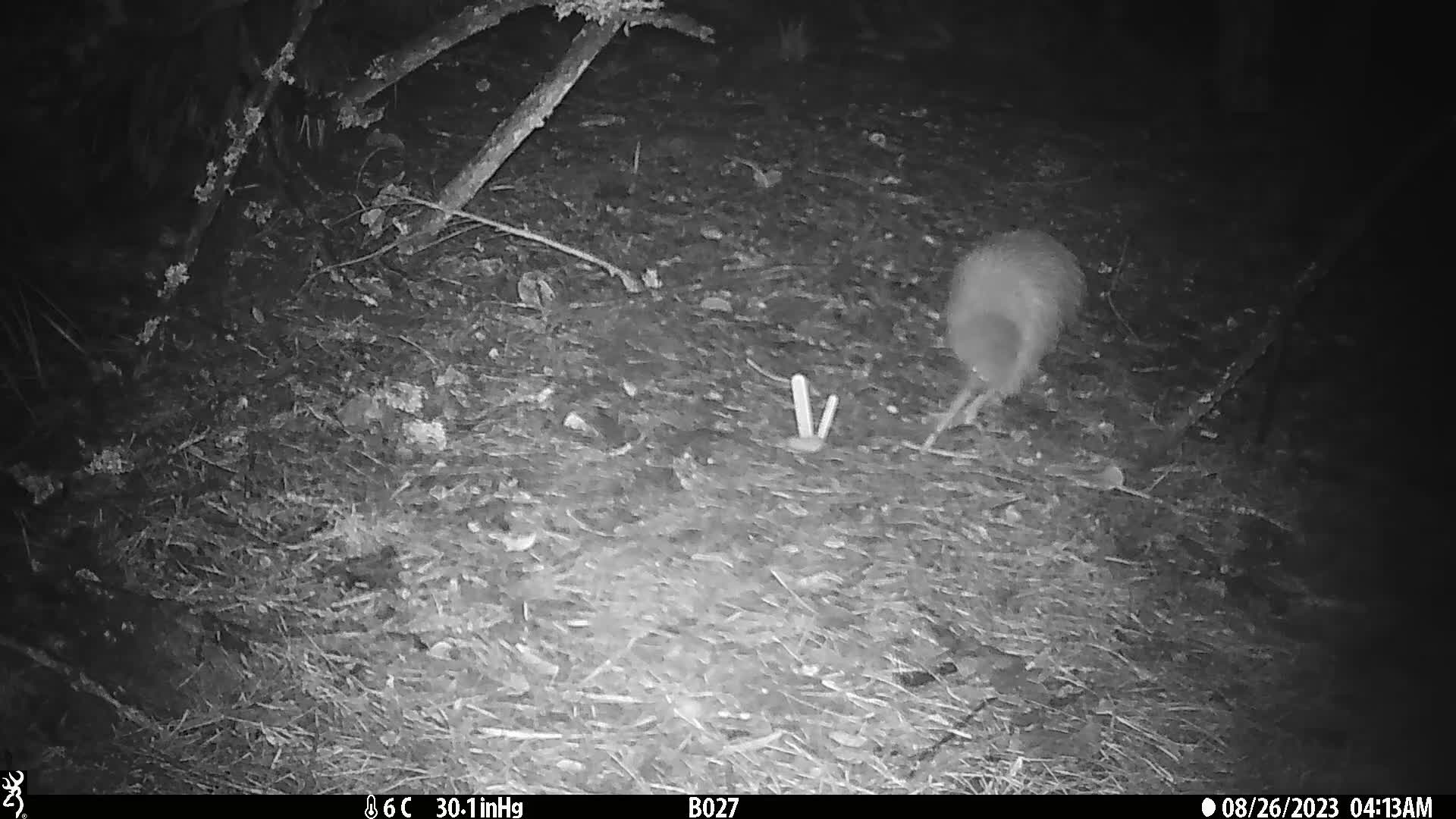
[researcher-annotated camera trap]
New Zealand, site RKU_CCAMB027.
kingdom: Animalia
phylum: Chordata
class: Aves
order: Apterygiformes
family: Apterygidae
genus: Apteryx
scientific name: Apteryx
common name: kiwi